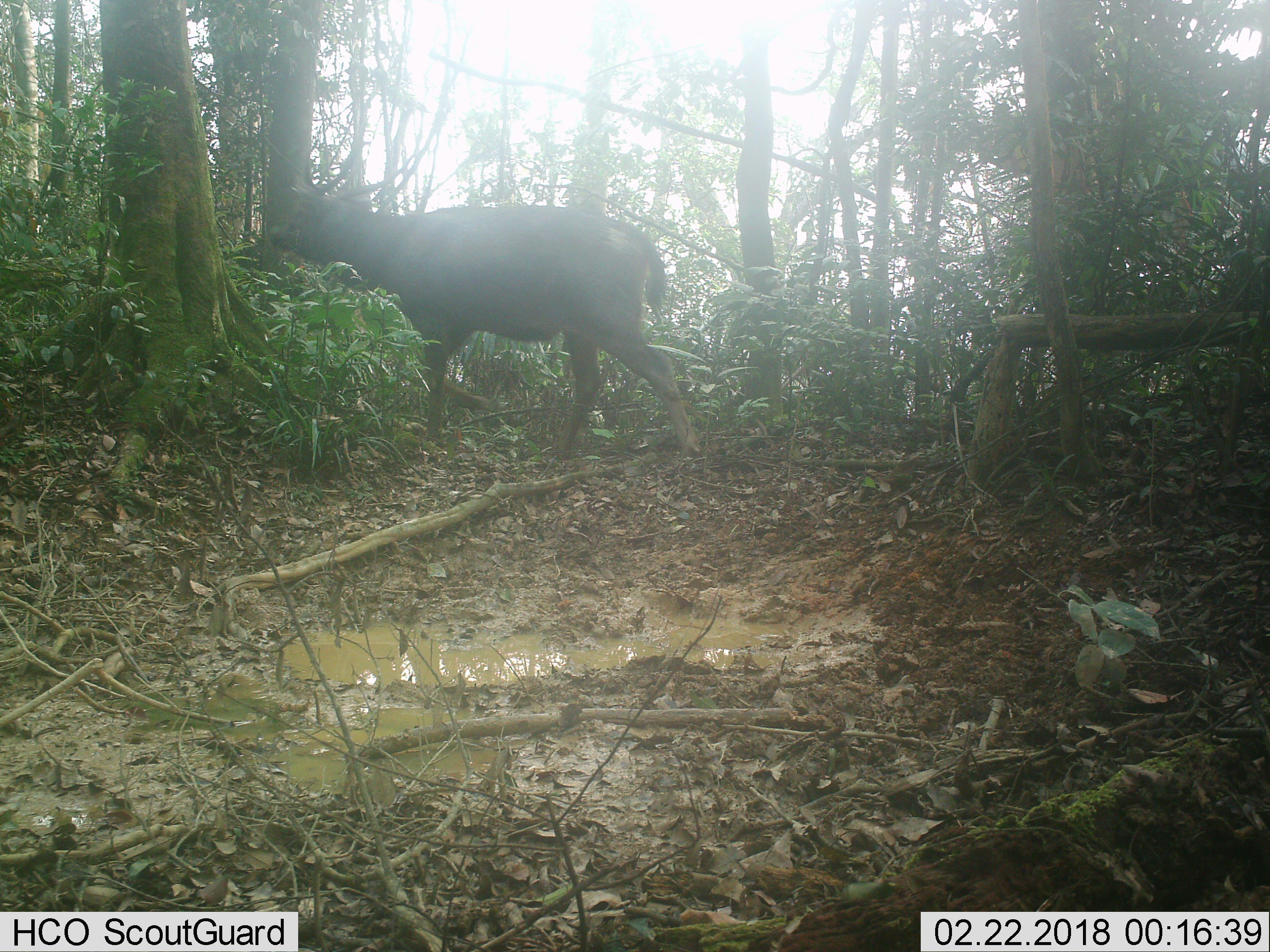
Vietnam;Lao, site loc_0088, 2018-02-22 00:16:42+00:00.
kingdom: Animalia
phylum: Chordata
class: Mammalia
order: Artiodactyla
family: Cervidae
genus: Rusa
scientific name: Rusa unicolor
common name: sambar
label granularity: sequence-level